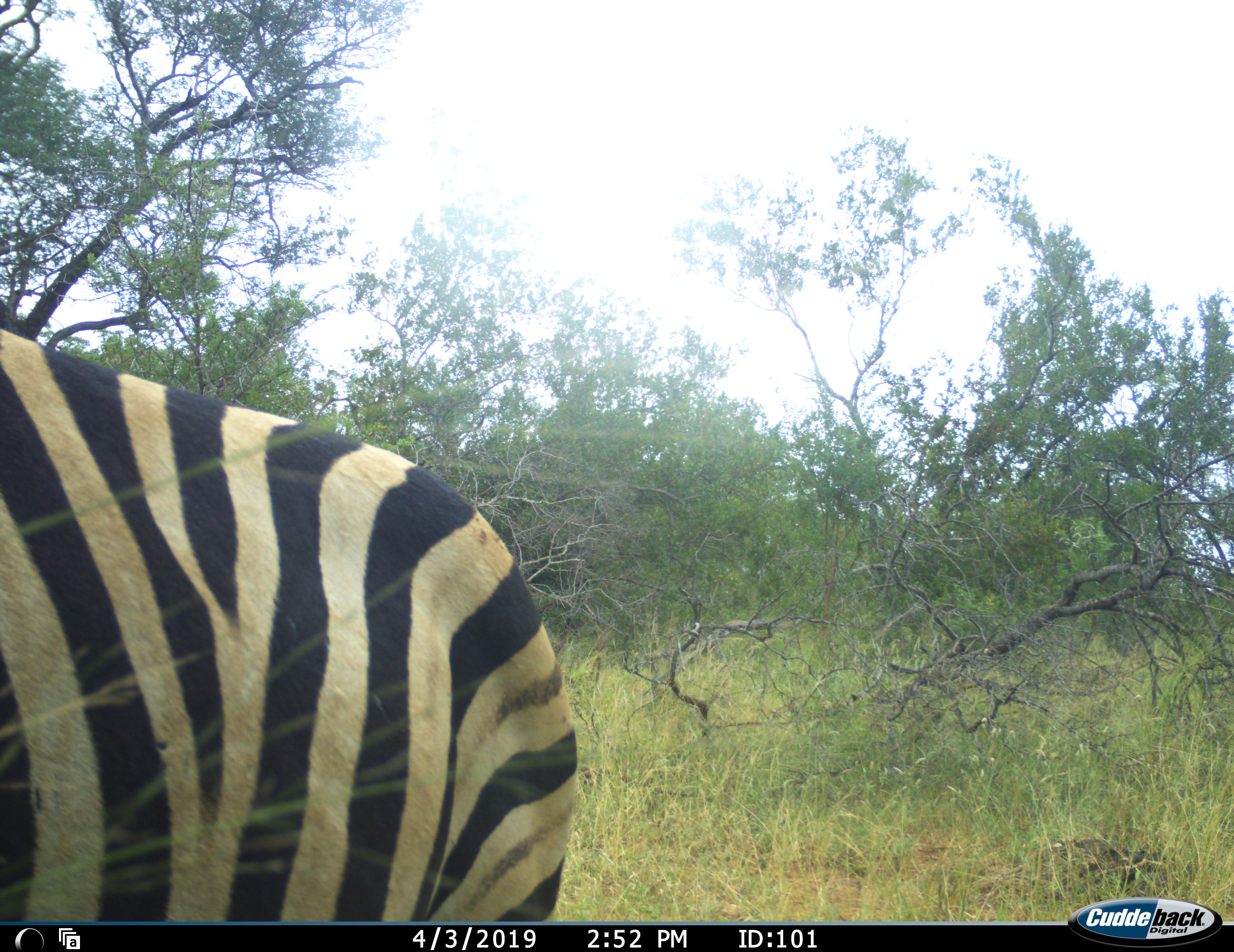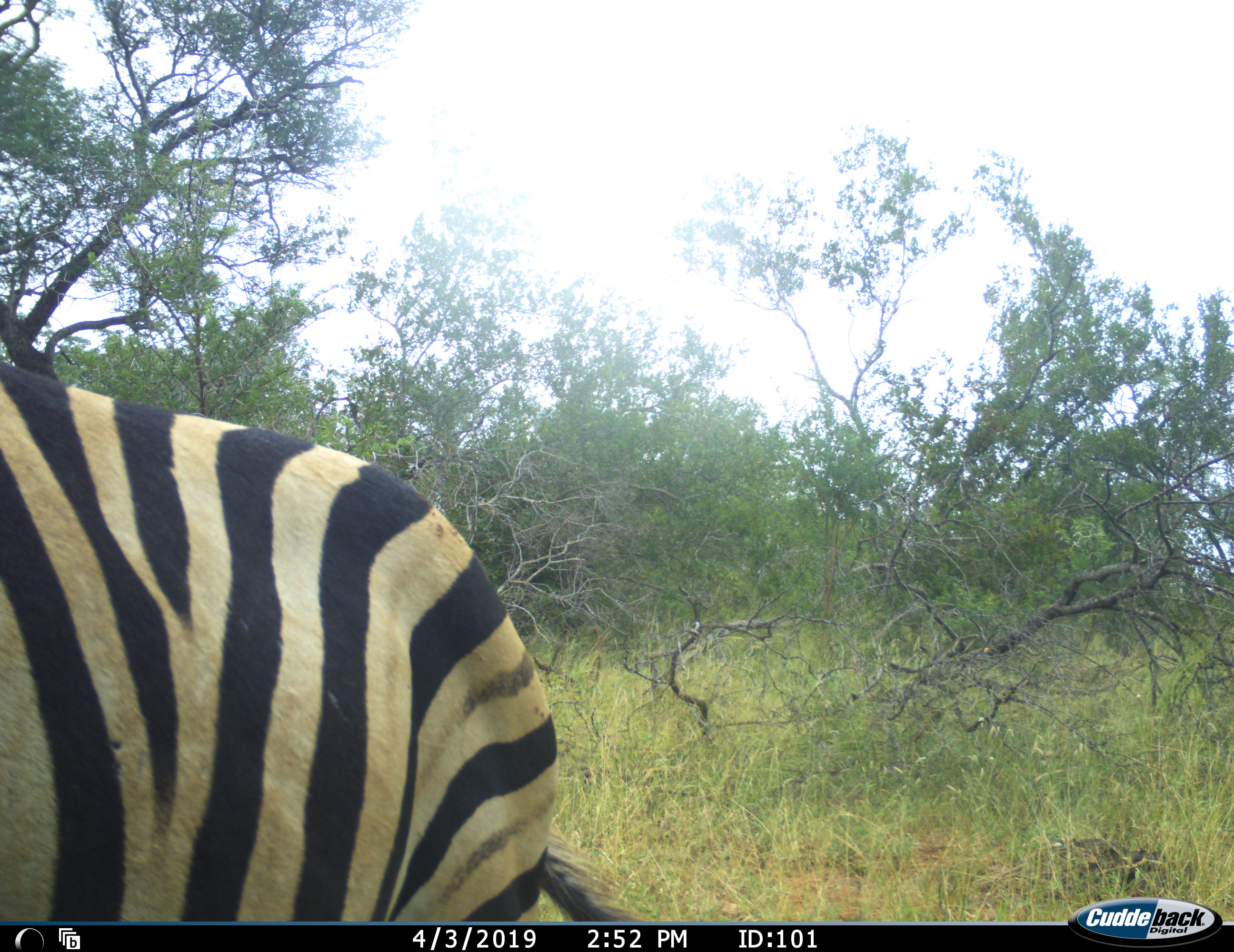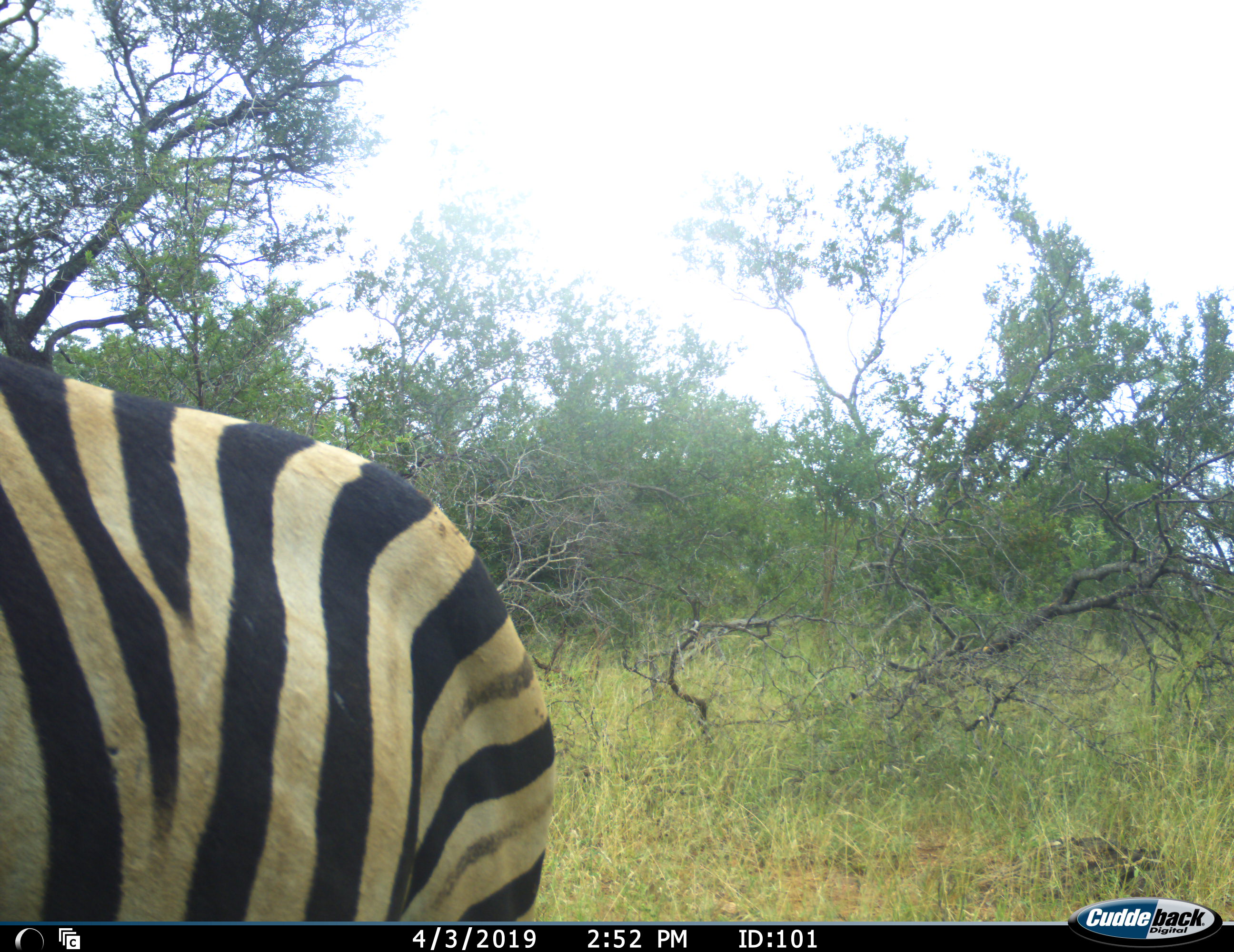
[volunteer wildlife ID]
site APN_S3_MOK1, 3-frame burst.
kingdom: Animalia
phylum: Chordata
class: Mammalia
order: Perissodactyla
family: Equidae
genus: Equus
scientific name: Equus quagga burchellii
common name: burchell's zebra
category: zebraburchells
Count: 1.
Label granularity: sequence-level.